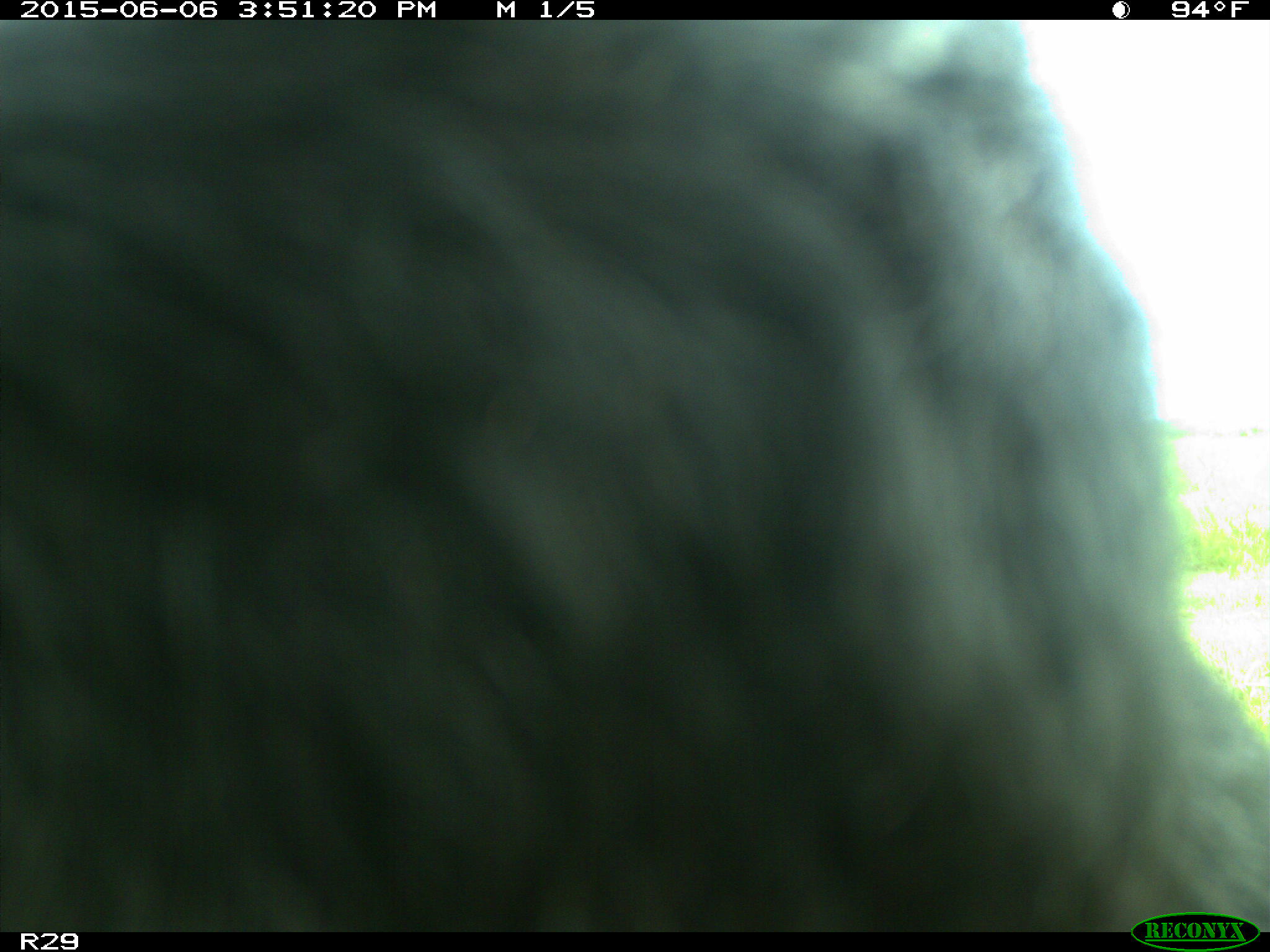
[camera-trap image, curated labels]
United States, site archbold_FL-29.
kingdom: Animalia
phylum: Chordata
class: Mammalia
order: Artiodactyla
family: Bovidae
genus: Bos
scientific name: Bos taurus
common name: domestic cow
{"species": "Bos taurus (domestic cow)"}